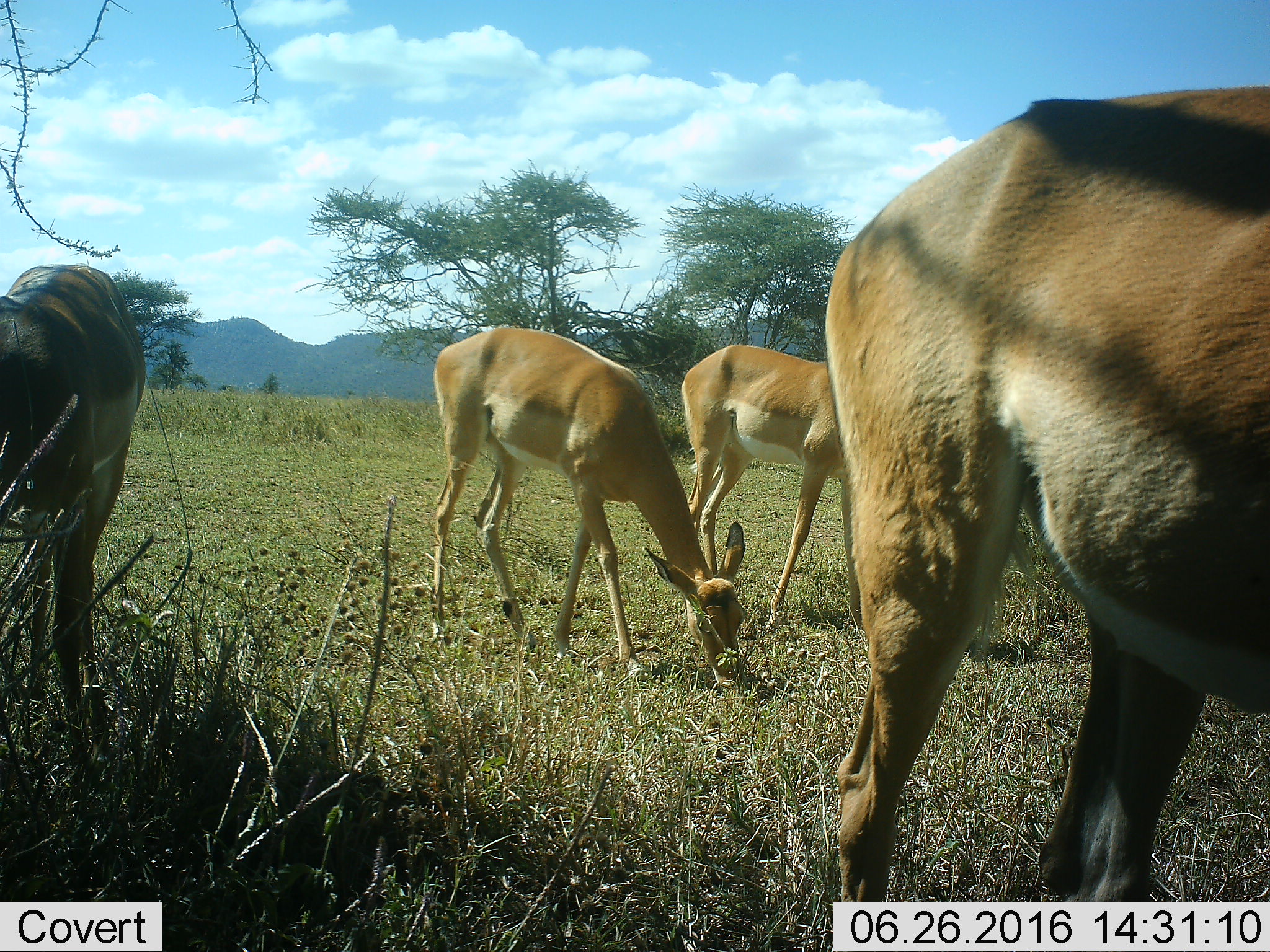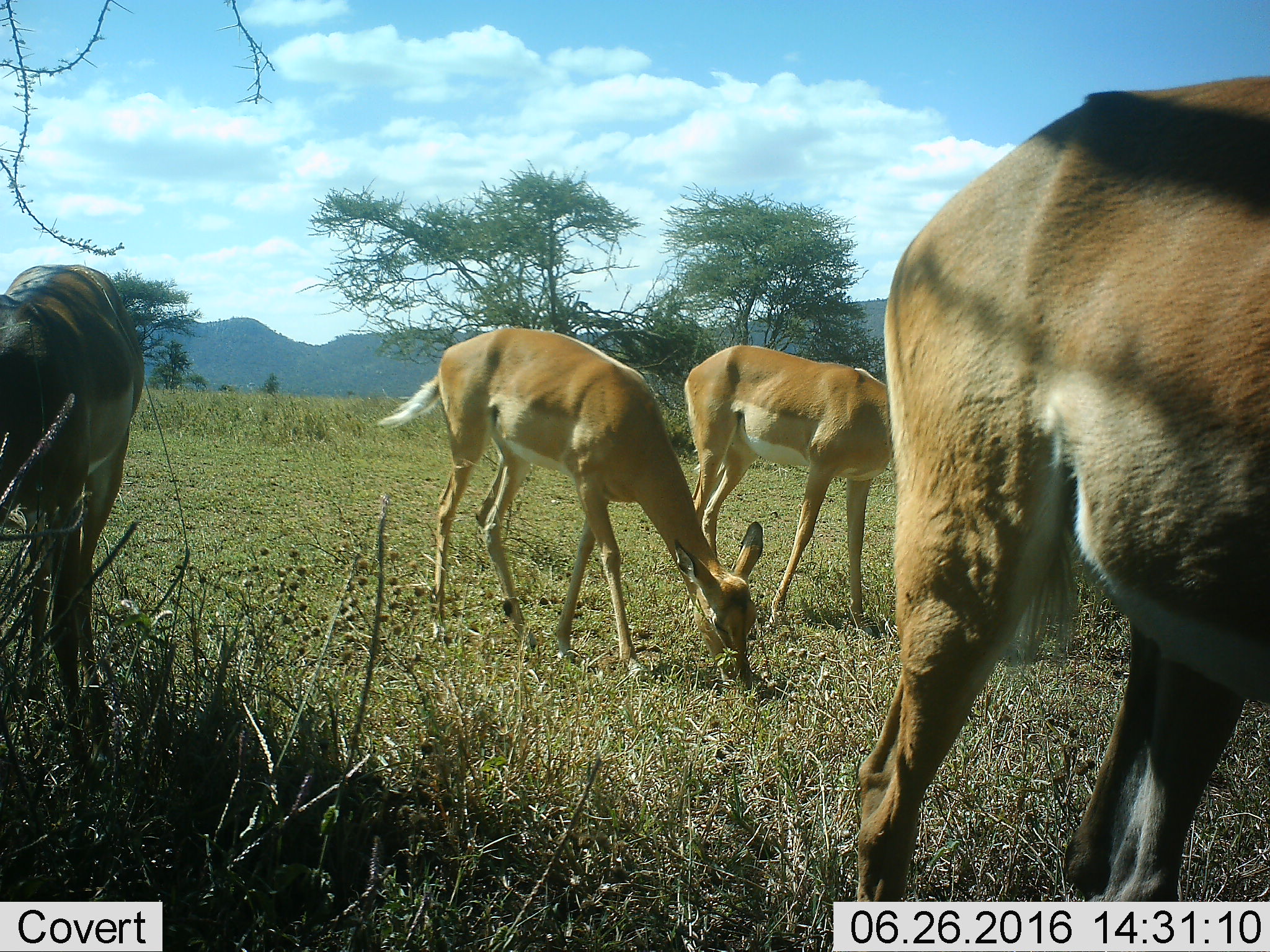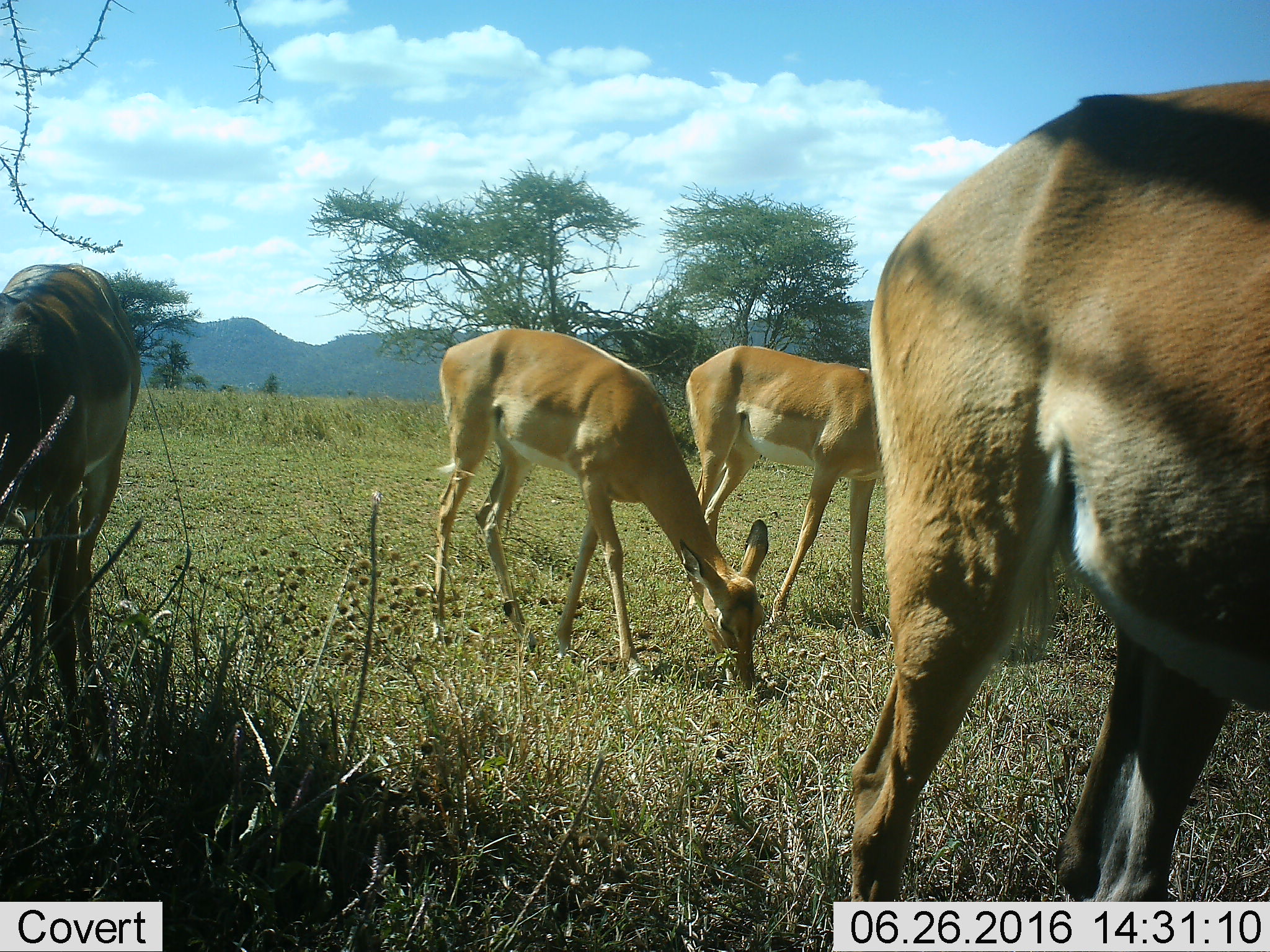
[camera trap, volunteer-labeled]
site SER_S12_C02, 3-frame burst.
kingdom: Animalia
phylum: Chordata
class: Mammalia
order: Artiodactyla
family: Bovidae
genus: Aepyceros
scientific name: Aepyceros melampus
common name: impala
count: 4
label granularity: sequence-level